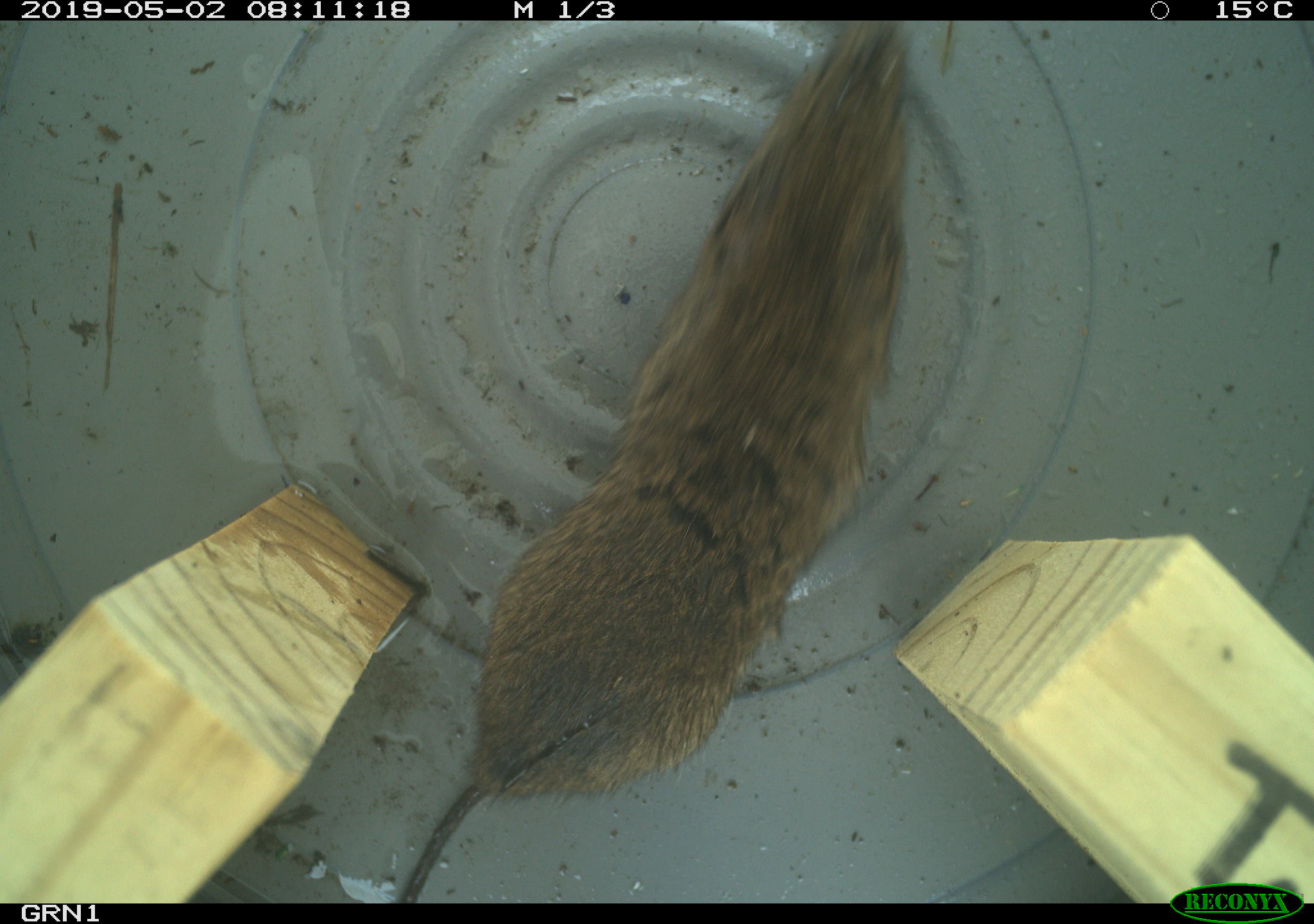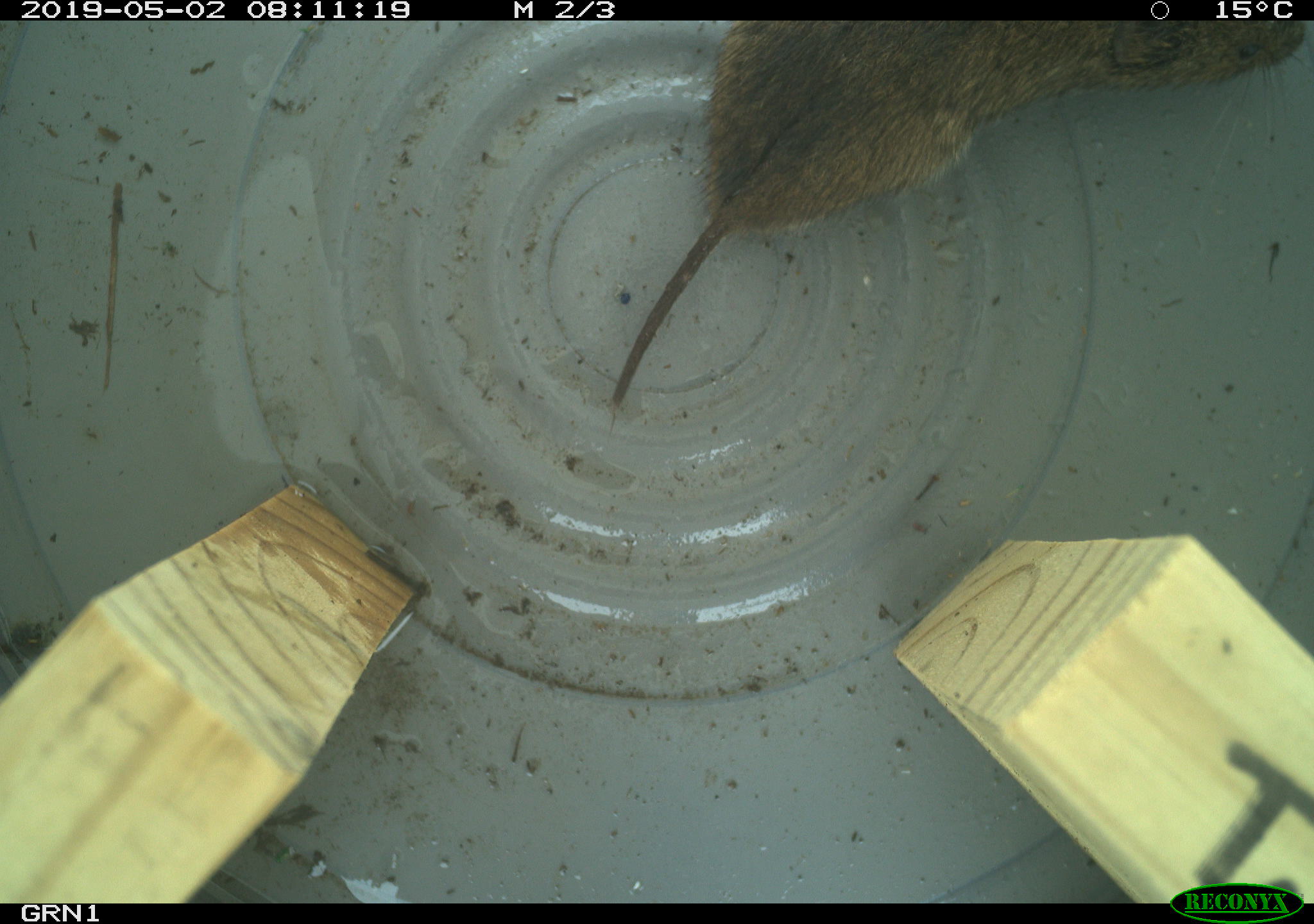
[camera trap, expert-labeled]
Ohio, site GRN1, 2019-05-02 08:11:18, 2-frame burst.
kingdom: Animalia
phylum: Chordata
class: Mammalia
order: Rodentia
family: Cricetidae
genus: Microtus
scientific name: Microtus pennsylvanicus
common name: meadow vole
Meadow vole (Microtus pennsylvanicus).